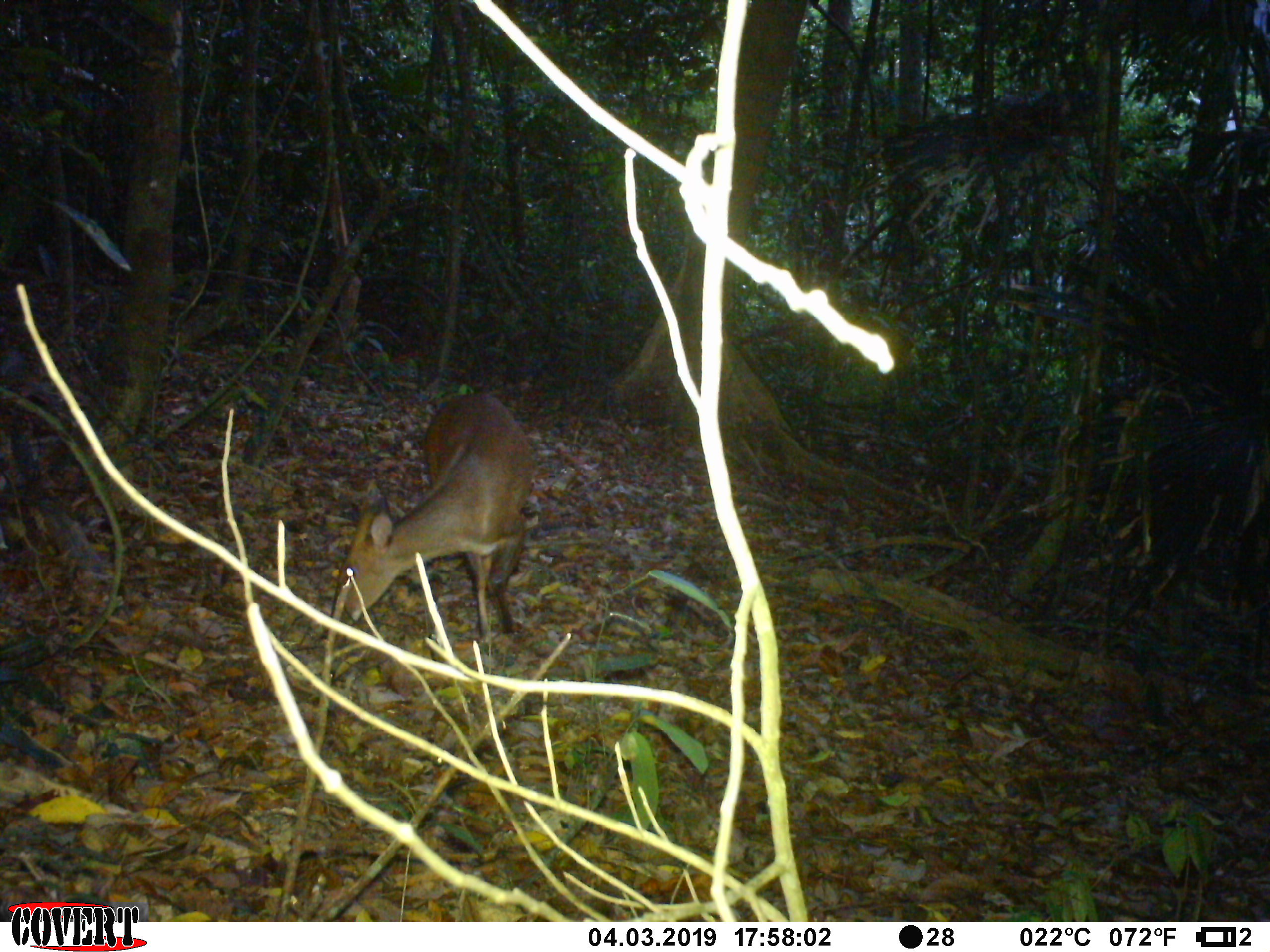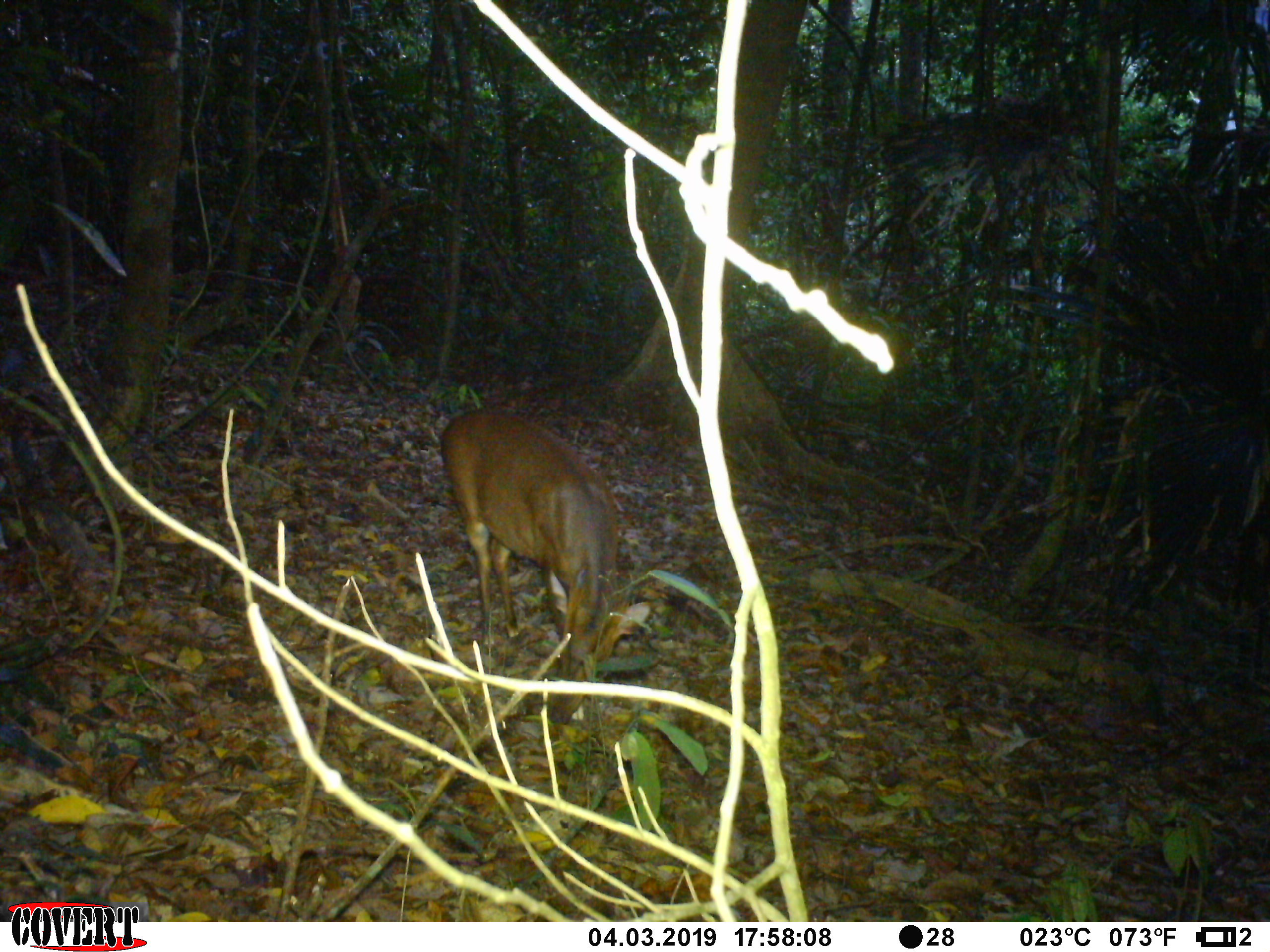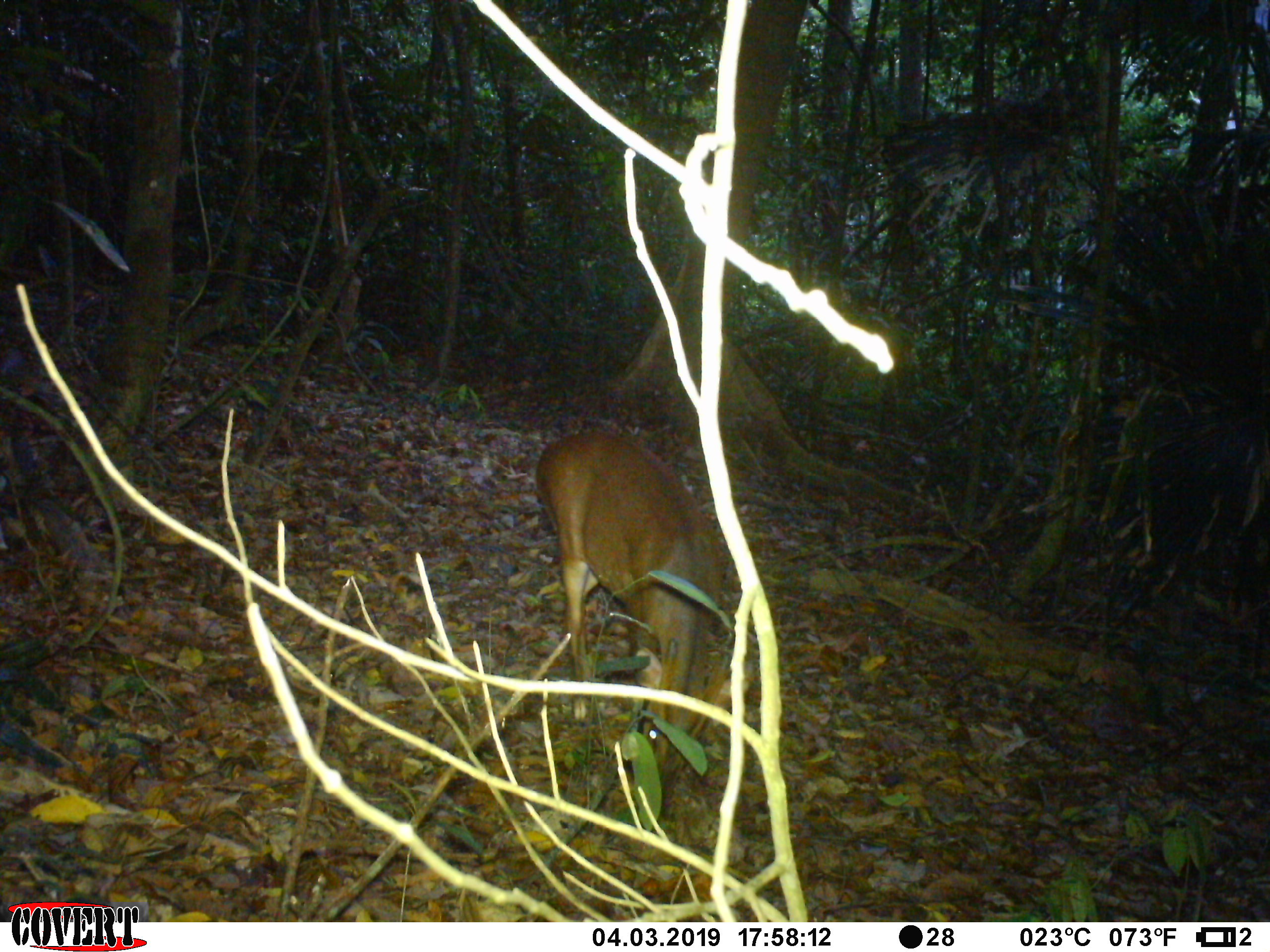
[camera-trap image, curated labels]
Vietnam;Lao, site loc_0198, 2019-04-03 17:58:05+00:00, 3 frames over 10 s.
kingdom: Animalia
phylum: Chordata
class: Mammalia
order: Artiodactyla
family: Cervidae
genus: Muntiacus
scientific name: Muntiacus vuquangensis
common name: large-antlered muntjac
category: large antlered muntjac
Large antlered muntjac (large-antlered muntjac) (Muntiacus vuquangensis). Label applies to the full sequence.